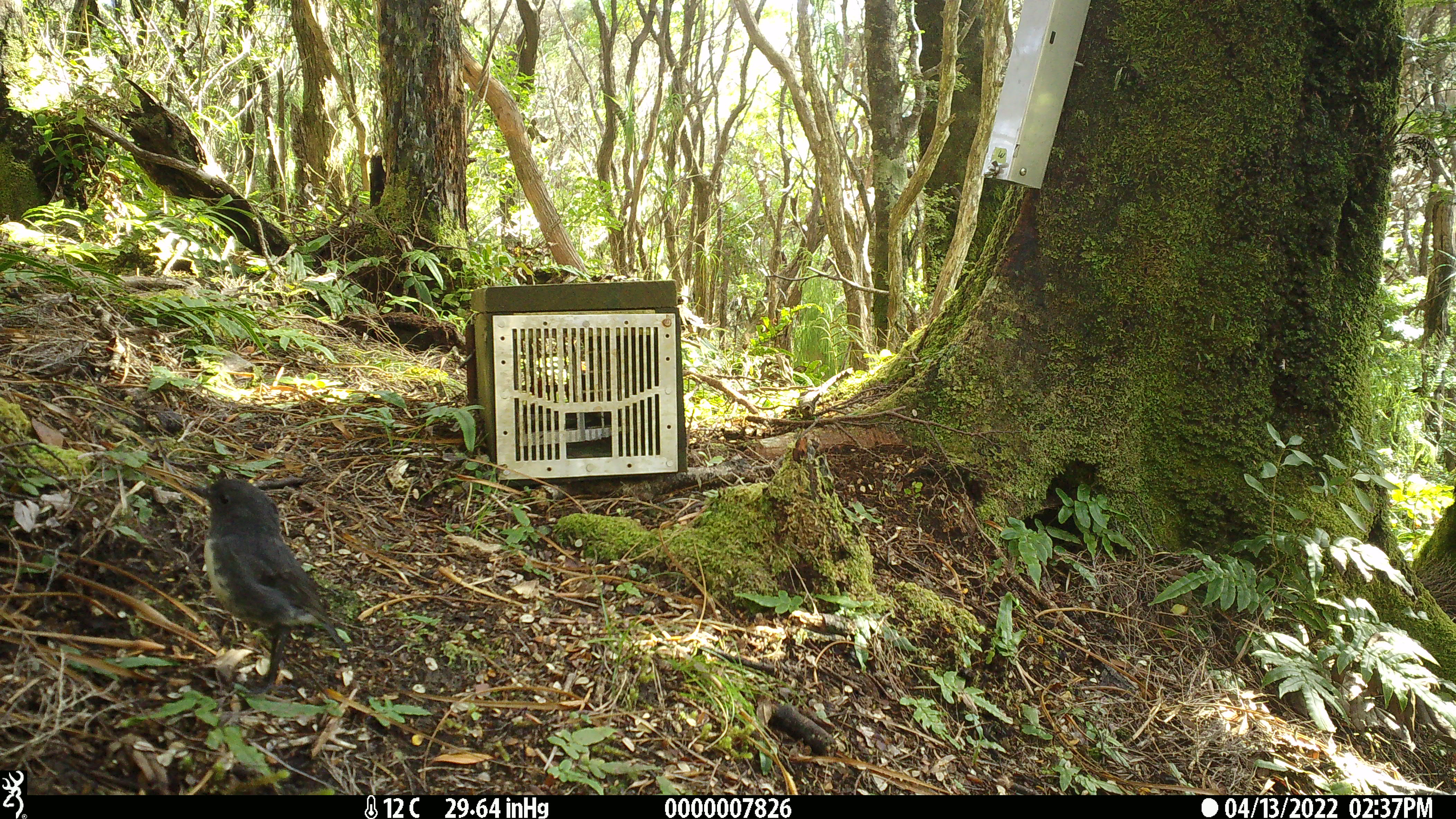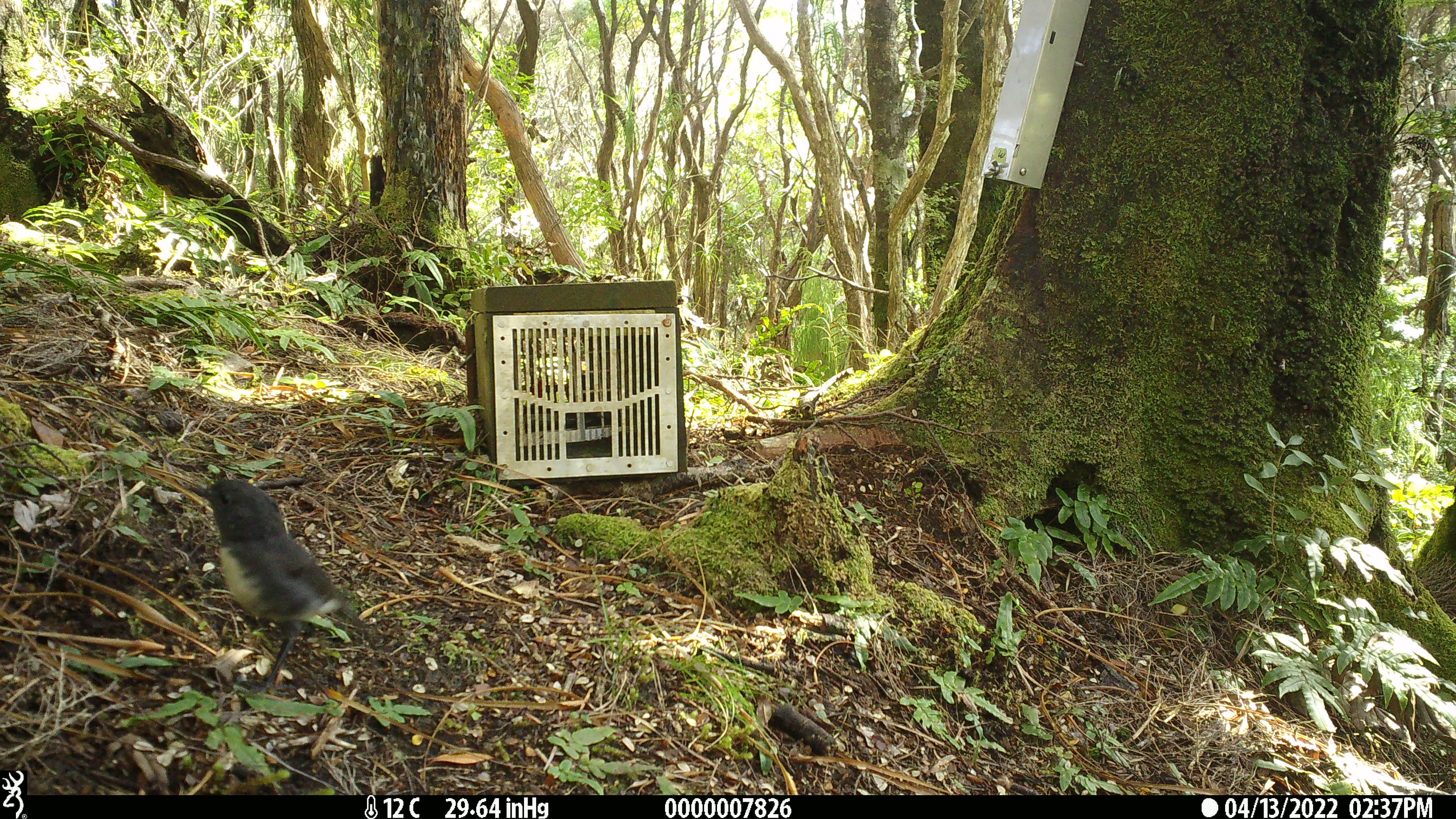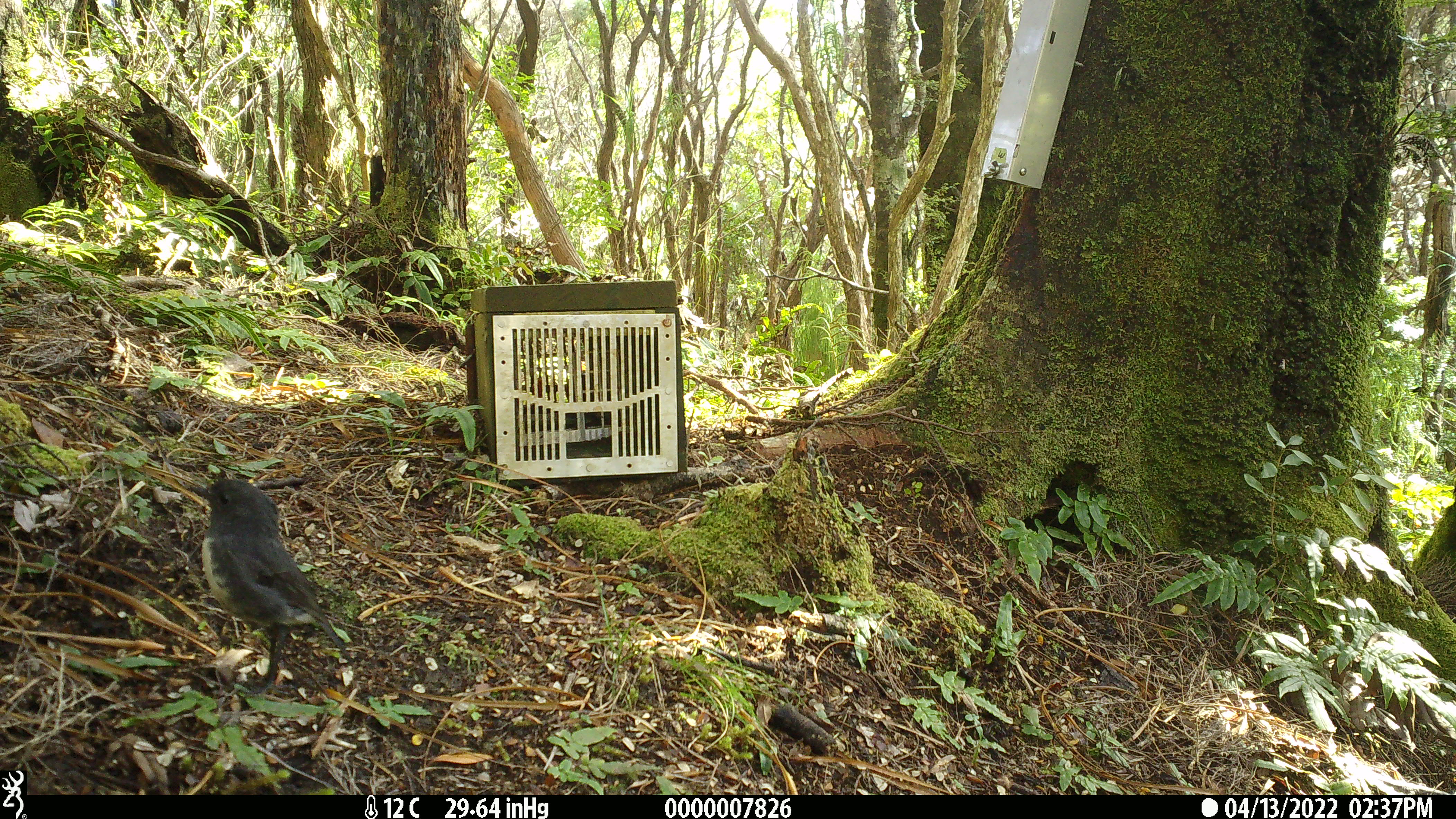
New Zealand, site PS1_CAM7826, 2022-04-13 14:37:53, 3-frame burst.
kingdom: Animalia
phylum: Chordata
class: Aves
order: Passeriformes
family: Petroicidae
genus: Petroica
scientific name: Petroica australis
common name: new zealand robin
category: robin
Robin (new zealand robin) (Petroica australis).